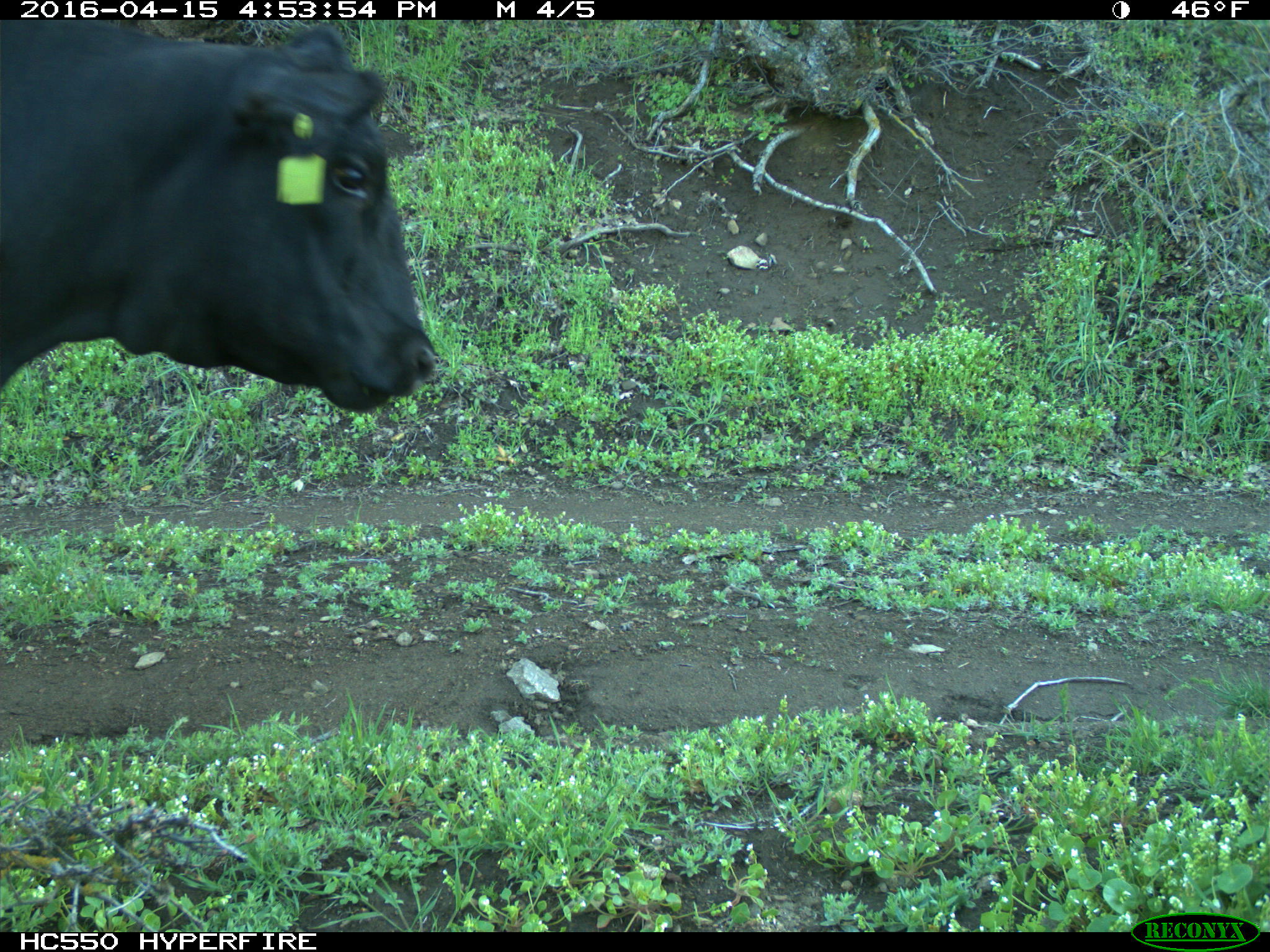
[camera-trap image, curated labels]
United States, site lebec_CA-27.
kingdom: Animalia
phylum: Chordata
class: Mammalia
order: Artiodactyla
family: Bovidae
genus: Bos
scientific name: Bos taurus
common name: domestic cow